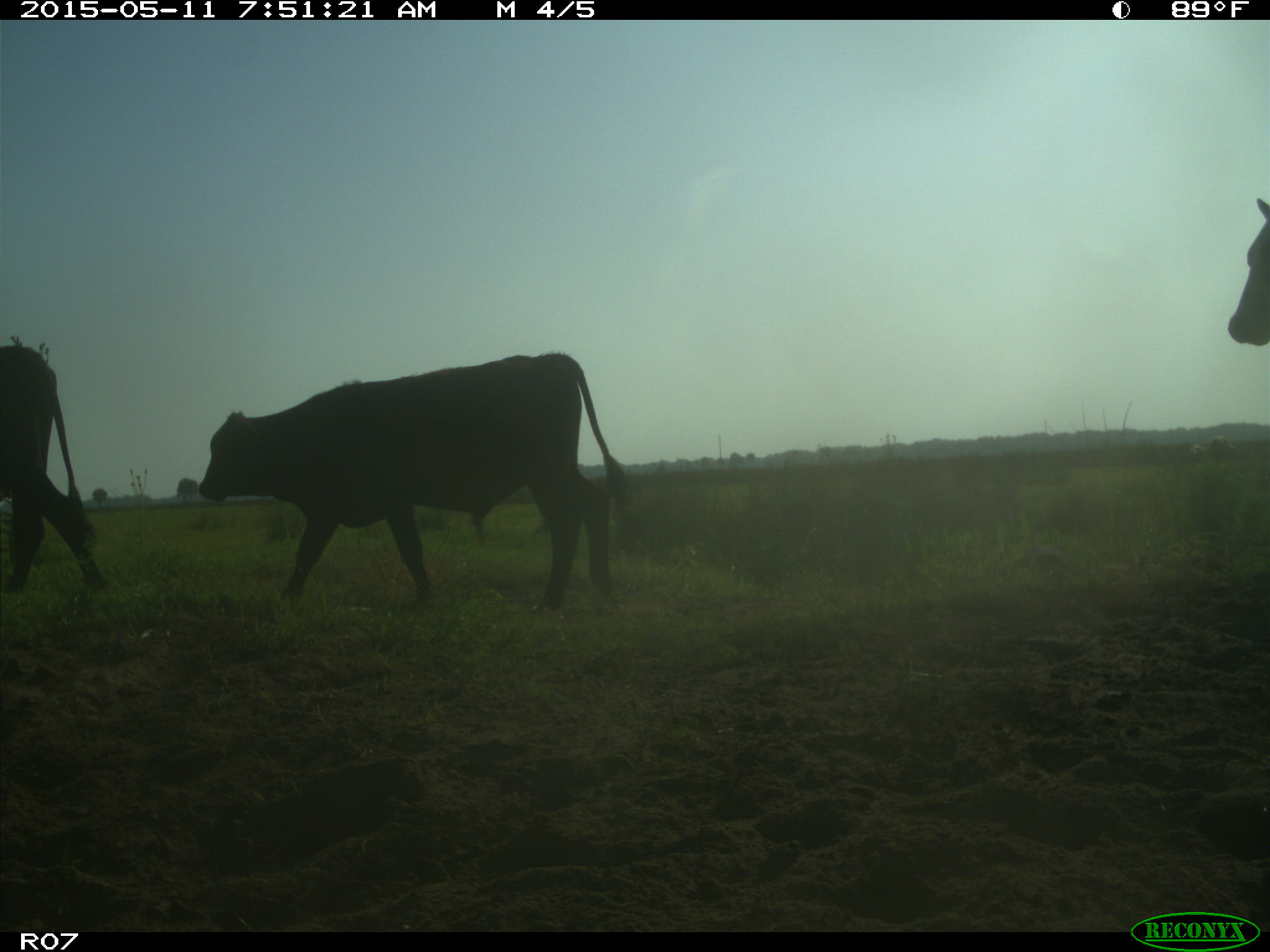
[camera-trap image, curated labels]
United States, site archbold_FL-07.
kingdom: Animalia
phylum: Chordata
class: Mammalia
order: Artiodactyla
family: Bovidae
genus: Bos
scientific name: Bos taurus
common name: domestic cow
Bos taurus (domestic cow).